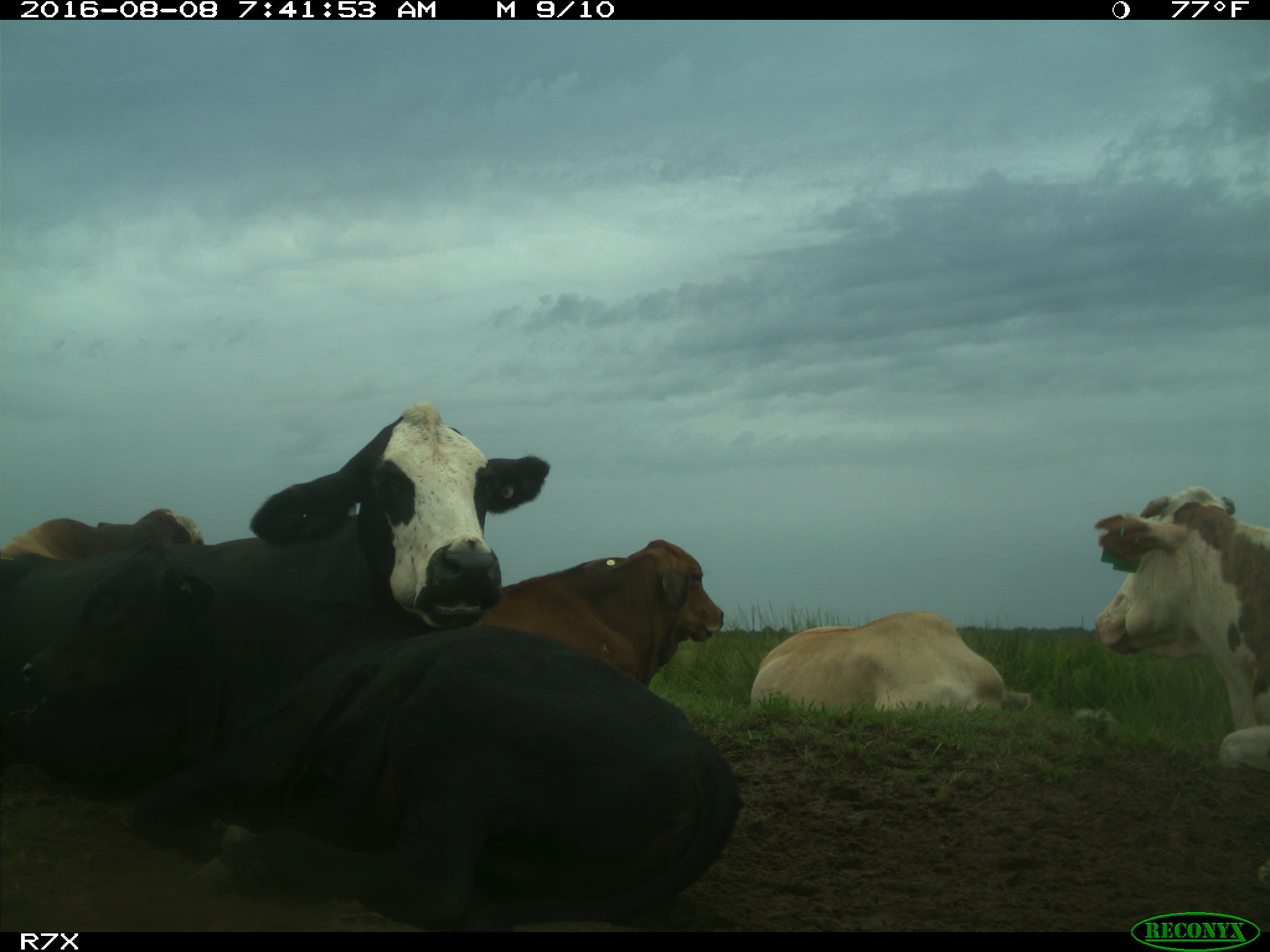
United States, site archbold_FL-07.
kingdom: Animalia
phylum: Chordata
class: Mammalia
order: Artiodactyla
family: Bovidae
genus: Bos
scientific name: Bos taurus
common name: domestic cow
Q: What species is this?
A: Bos taurus (domestic cow).